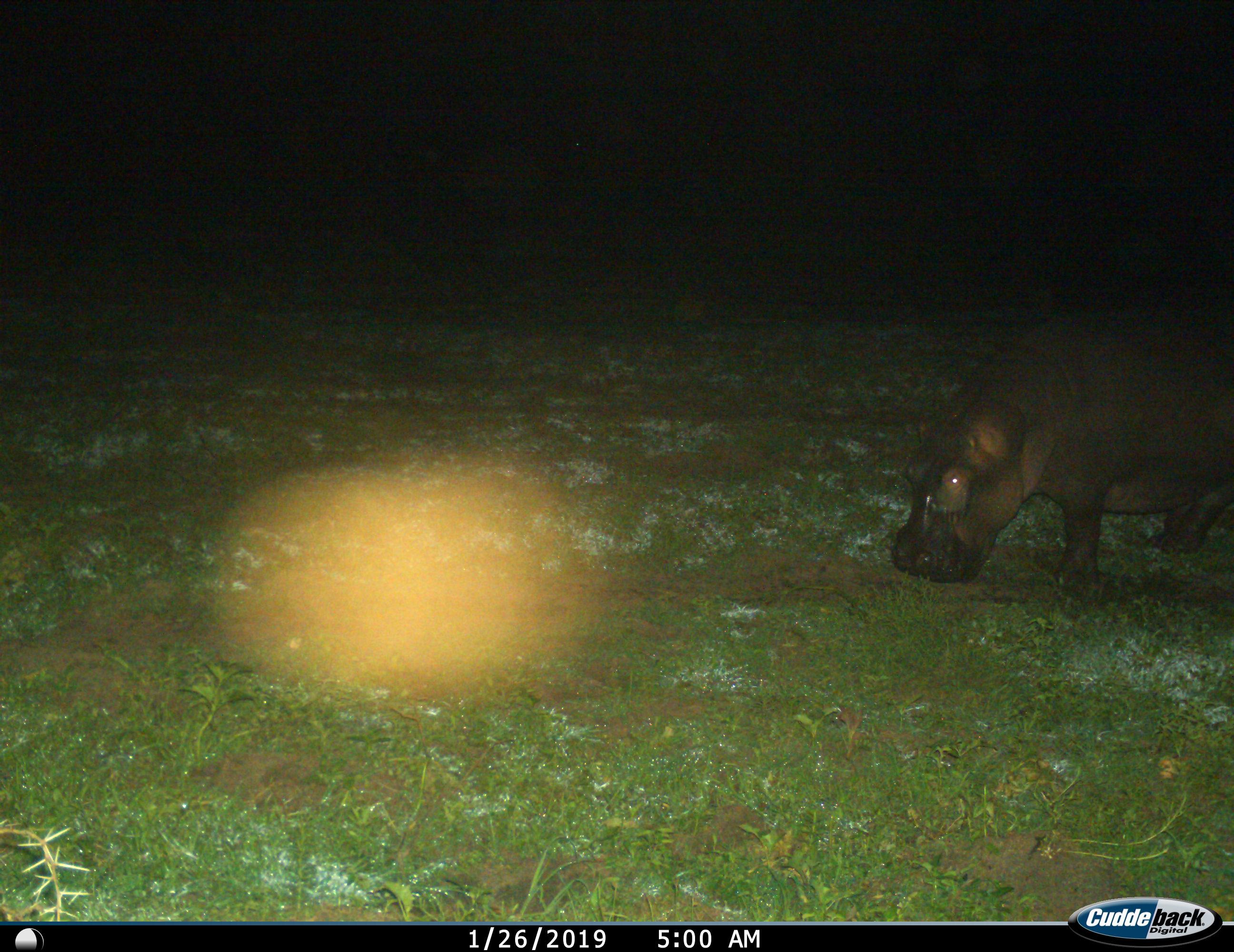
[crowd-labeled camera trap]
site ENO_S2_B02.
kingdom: Animalia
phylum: Chordata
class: Mammalia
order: Artiodactyla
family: Hippopotamidae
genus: Hippopotamus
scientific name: Hippopotamus amphibius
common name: hippopotamus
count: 1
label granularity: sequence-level